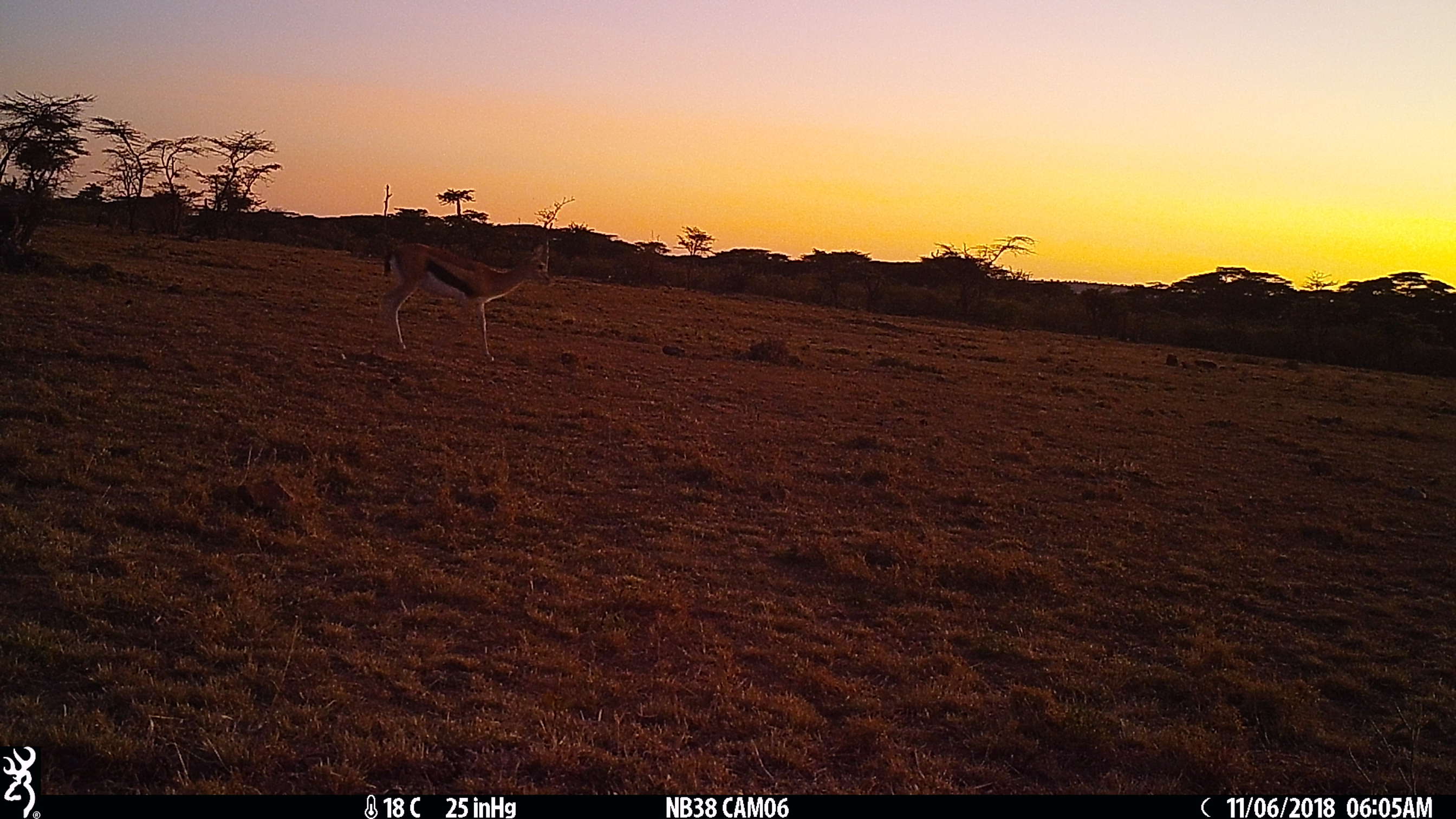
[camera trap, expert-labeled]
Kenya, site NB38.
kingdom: Animalia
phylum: Chordata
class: Mammalia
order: Artiodactyla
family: Bovidae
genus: Eudorcas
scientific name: Eudorcas thomsonii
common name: thomon's gazelle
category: gazelle thomsons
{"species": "gazelle thomsons (thomon's gazelle) (Eudorcas thomsonii)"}